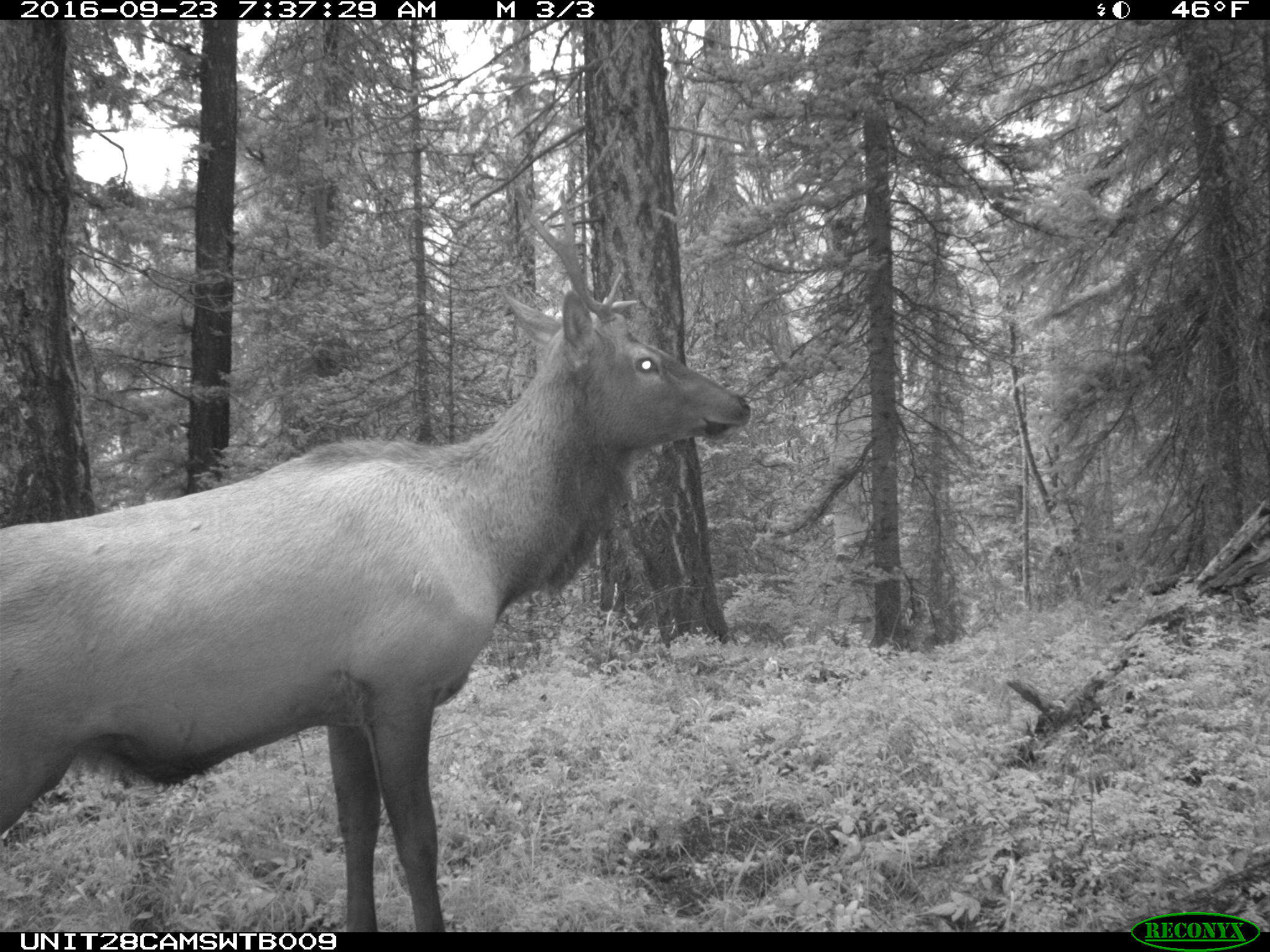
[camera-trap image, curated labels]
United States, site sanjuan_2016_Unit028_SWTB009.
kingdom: Animalia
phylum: Chordata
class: Mammalia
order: Artiodactyla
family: Cervidae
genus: Cervus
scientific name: Cervus elaphus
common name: red deer